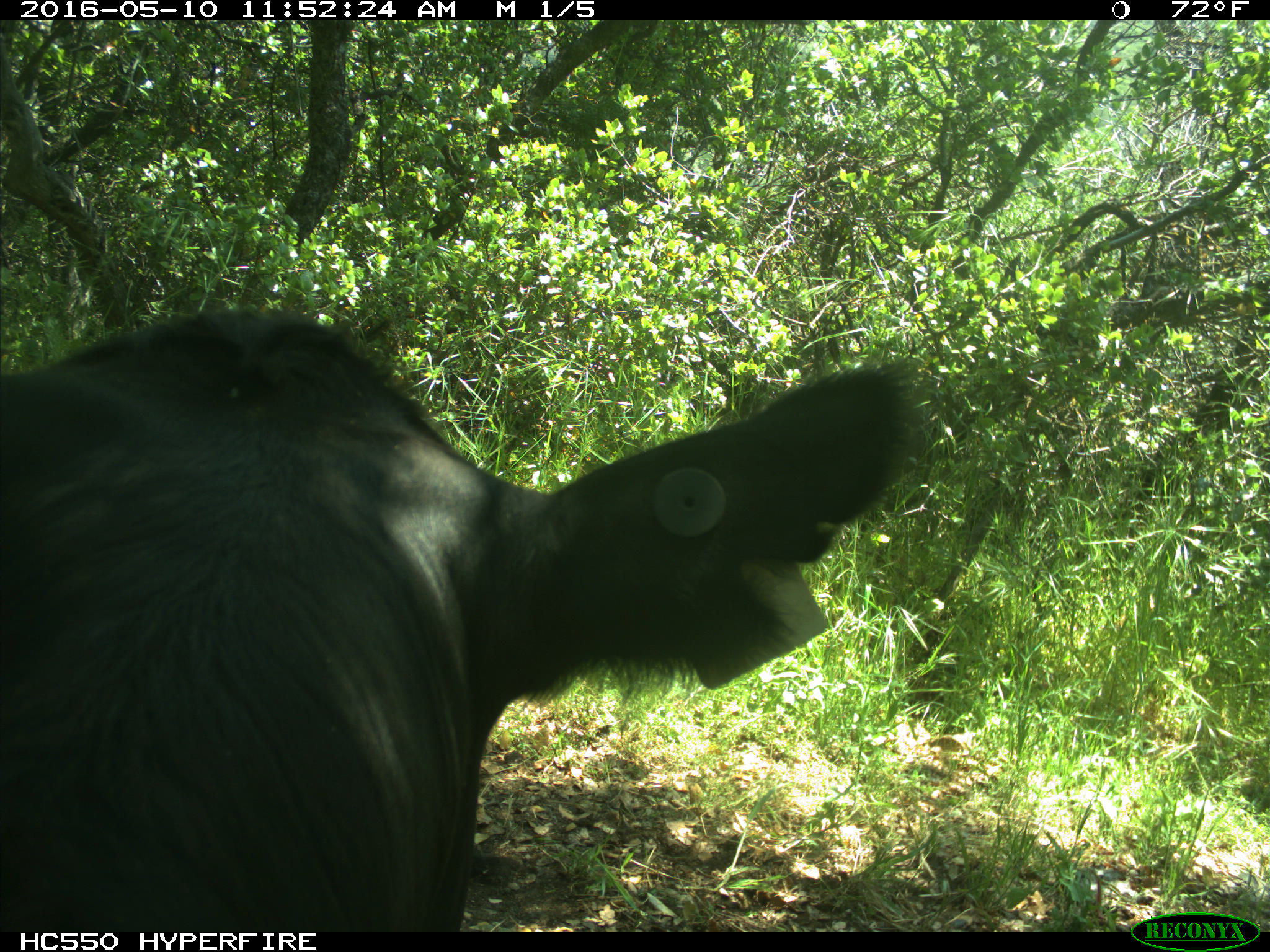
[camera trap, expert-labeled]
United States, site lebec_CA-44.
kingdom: Animalia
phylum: Chordata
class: Mammalia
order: Artiodactyla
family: Bovidae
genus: Bos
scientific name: Bos taurus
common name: domestic cow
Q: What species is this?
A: Bos taurus (domestic cow).